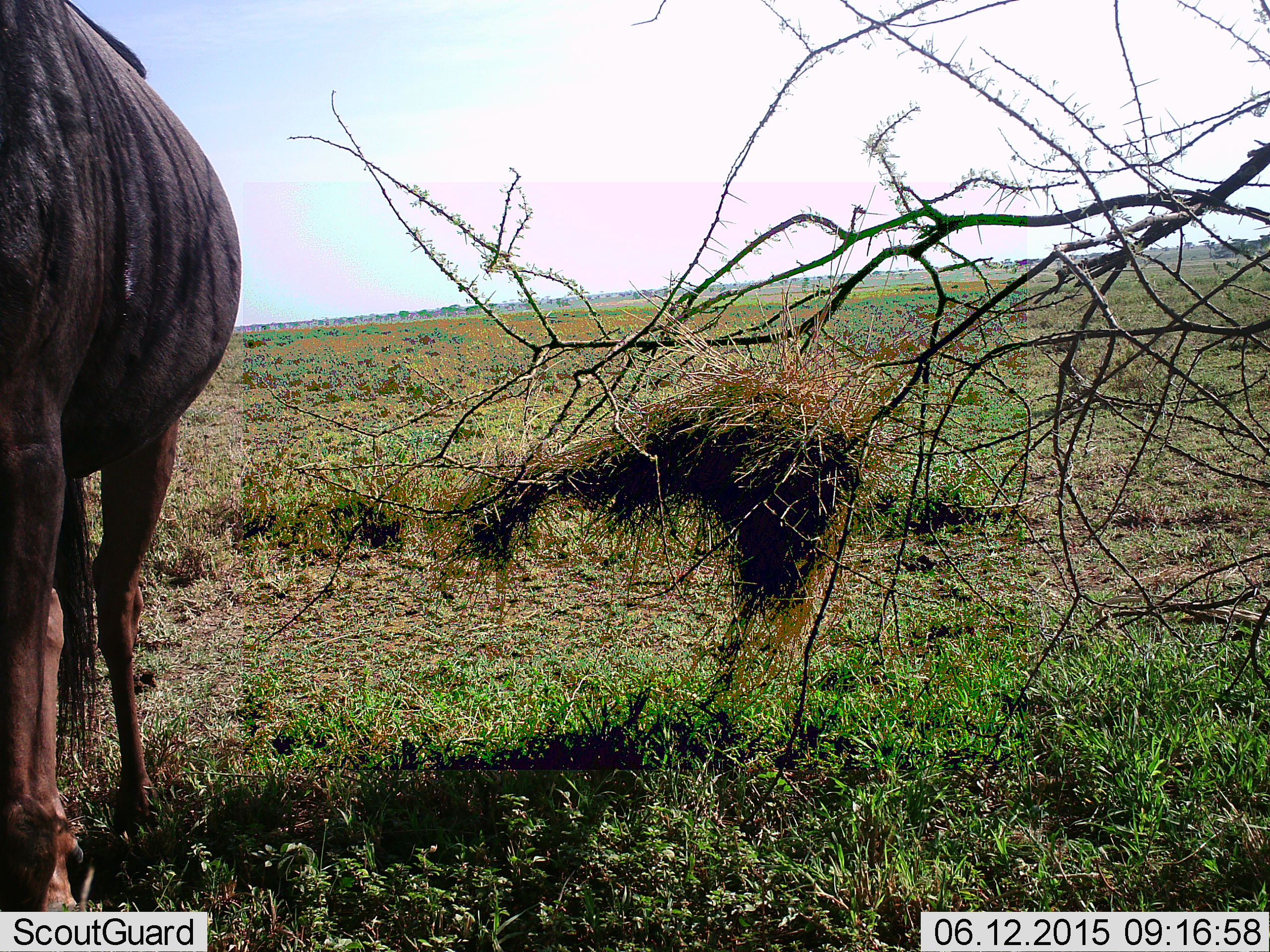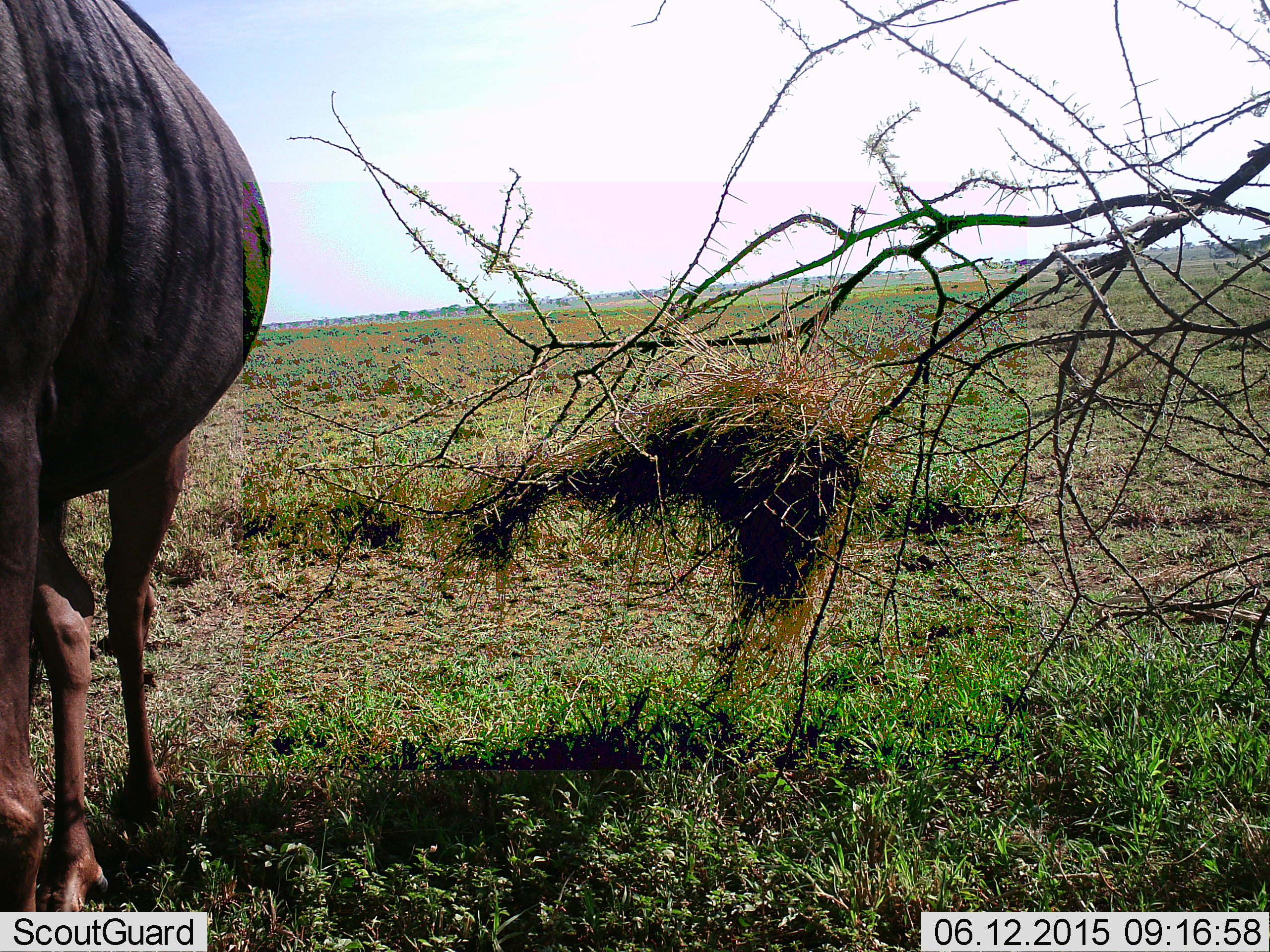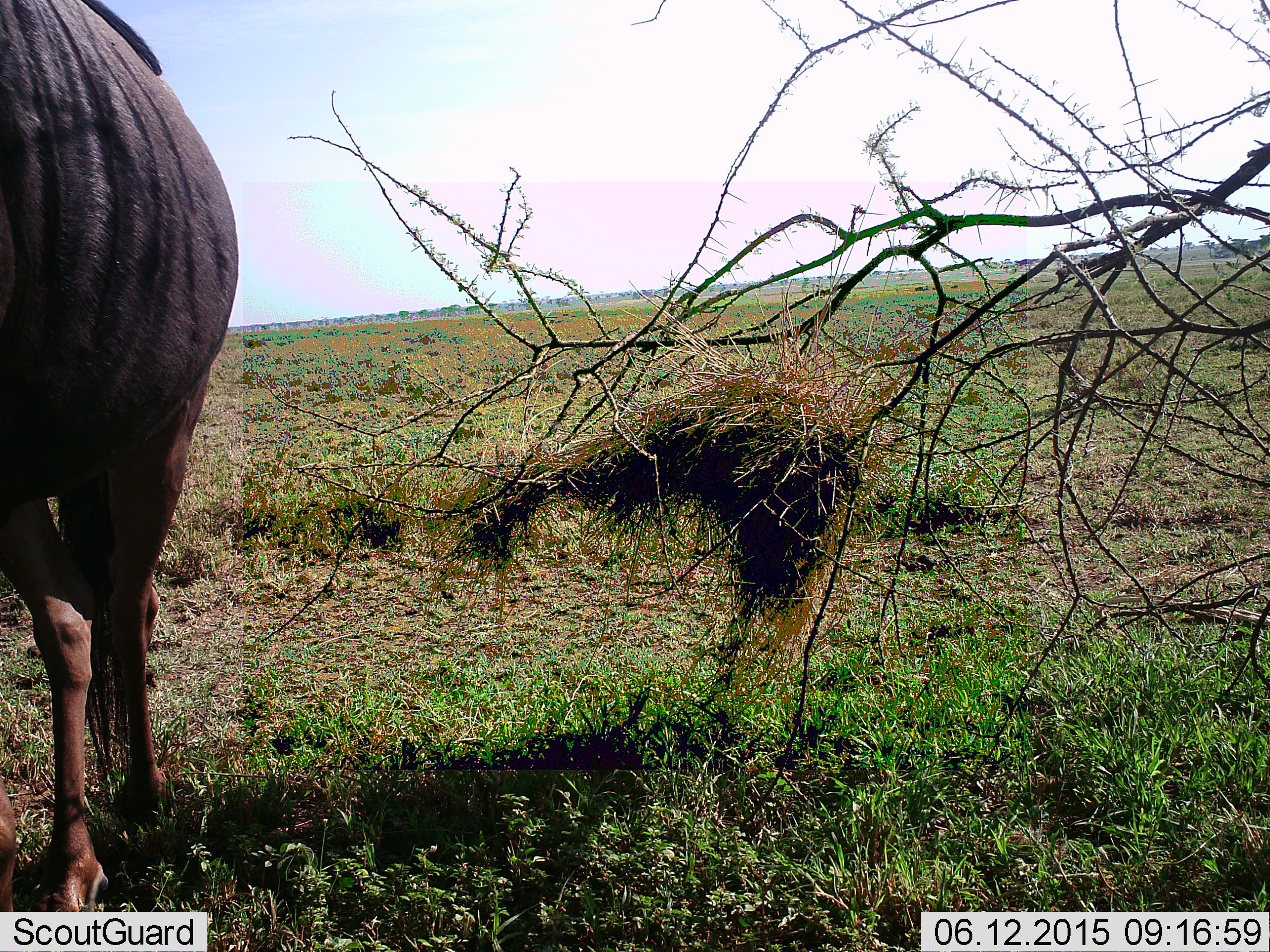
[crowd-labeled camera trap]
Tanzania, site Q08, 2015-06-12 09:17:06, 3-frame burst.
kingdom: Animalia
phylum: Chordata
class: Mammalia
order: Artiodactyla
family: Bovidae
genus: Connochaetes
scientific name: Connochaetes taurinus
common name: blue wildebeest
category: wildebeest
Wildebeest (blue wildebeest) (Connochaetes taurinus), count 1. Behavior (volunteer vote fractions): standing 90%, resting 0%, moving 10%, interacting 0%. Young present (vote fraction): 0%. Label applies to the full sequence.